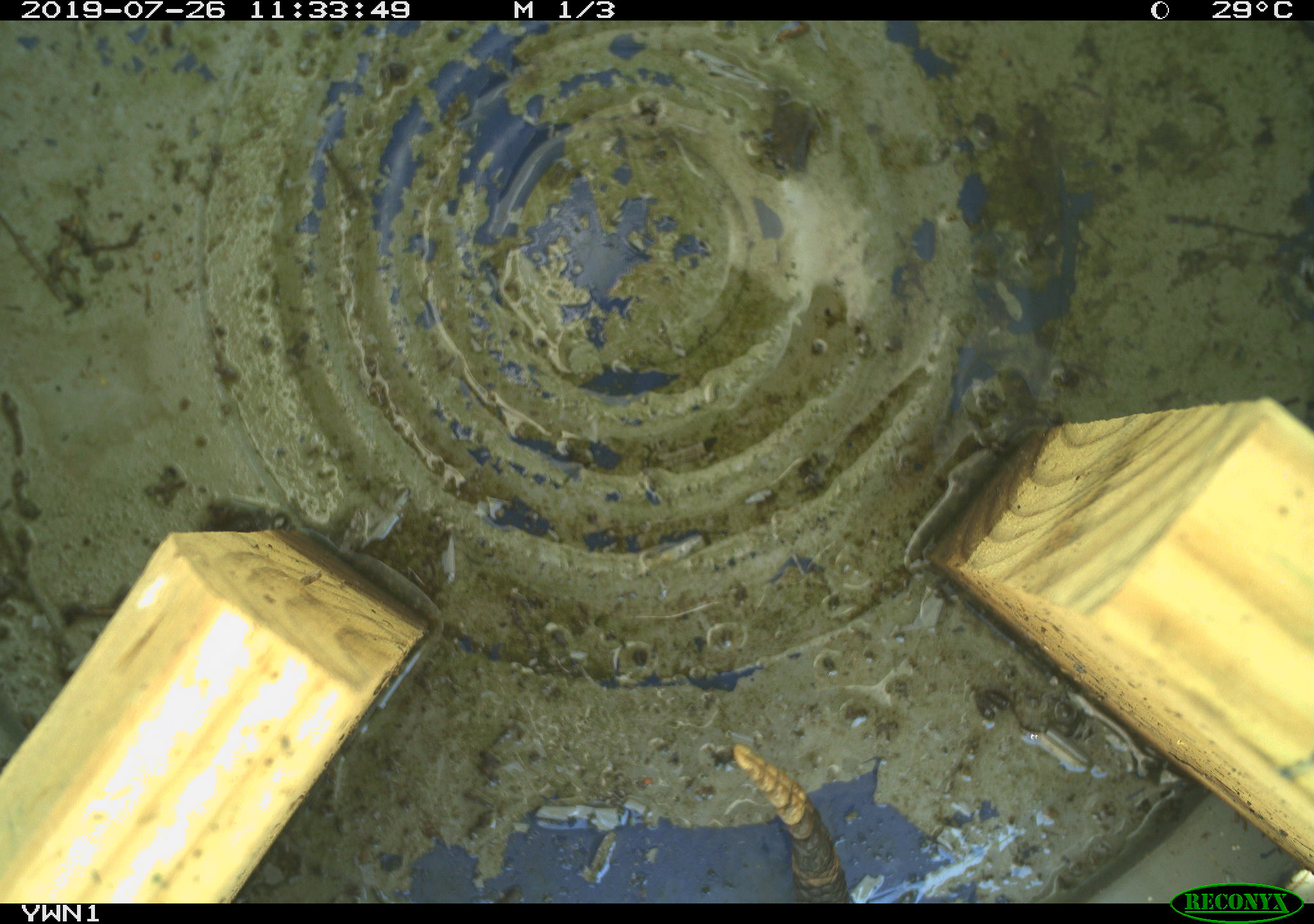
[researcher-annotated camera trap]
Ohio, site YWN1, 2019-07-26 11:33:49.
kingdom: Animalia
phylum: Chordata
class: Reptilia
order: Squamata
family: Viperidae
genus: Sistrurus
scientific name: Sistrurus catenatus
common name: eastern massasauga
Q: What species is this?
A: Eastern massasauga (Sistrurus catenatus).